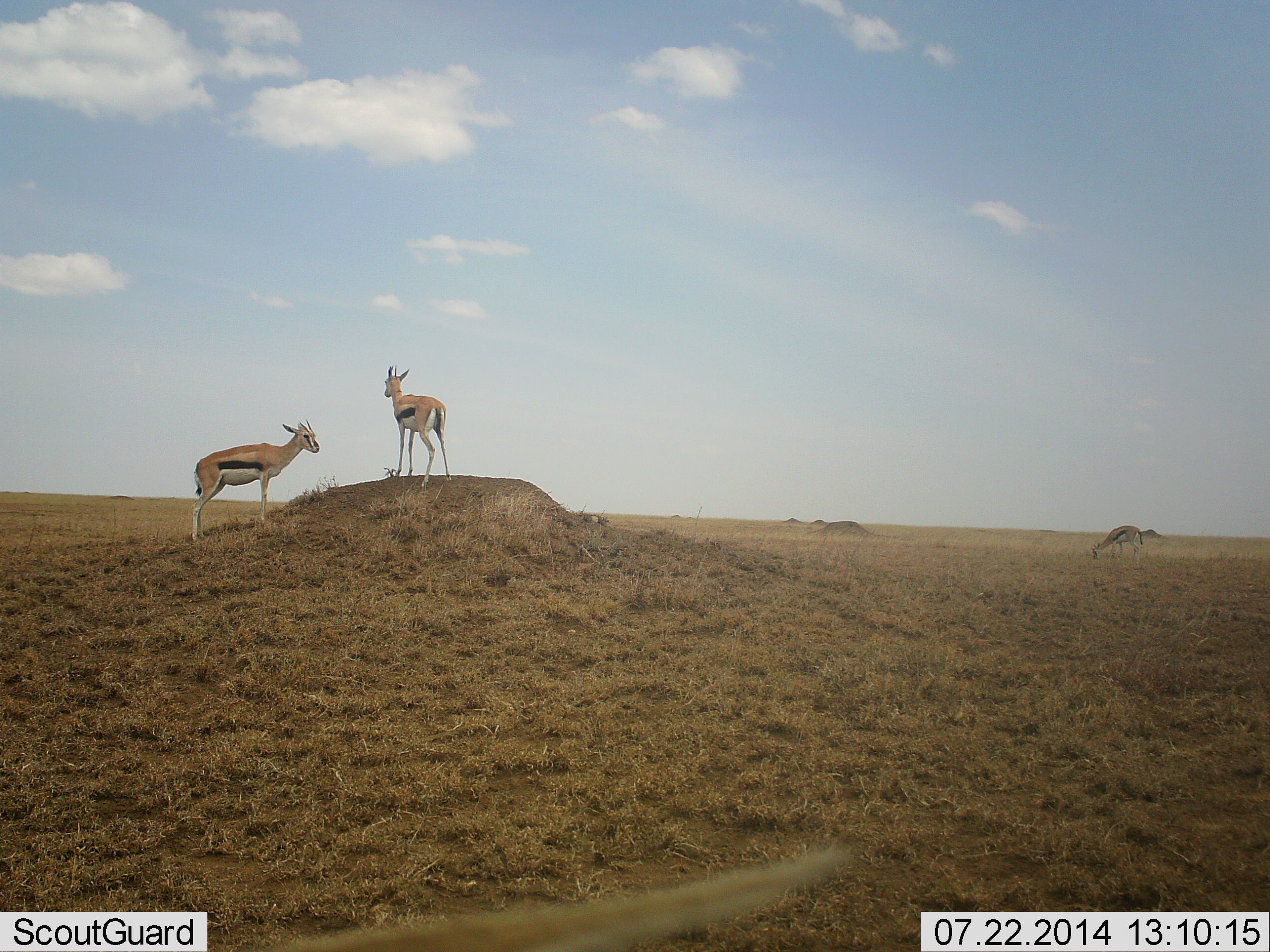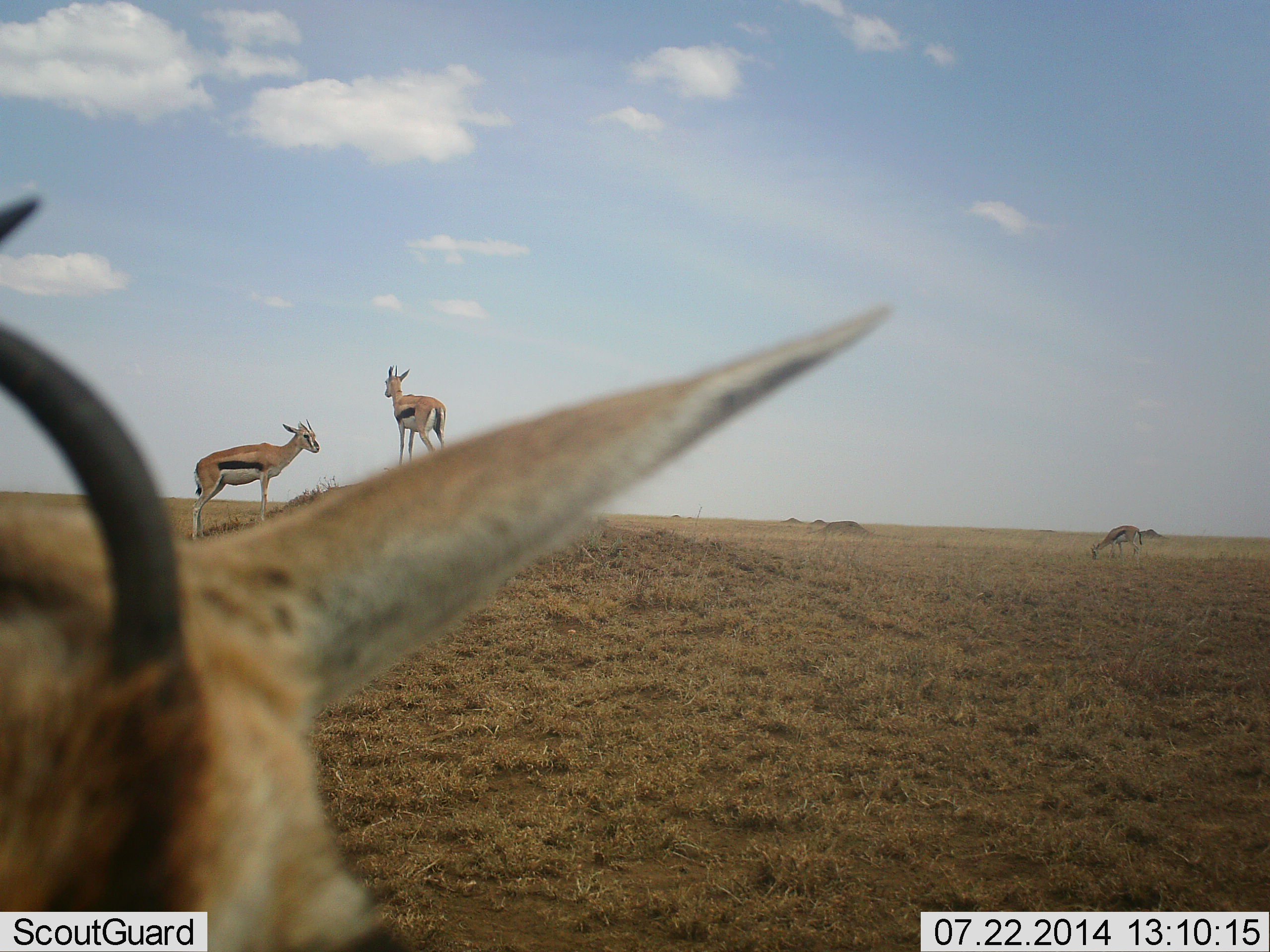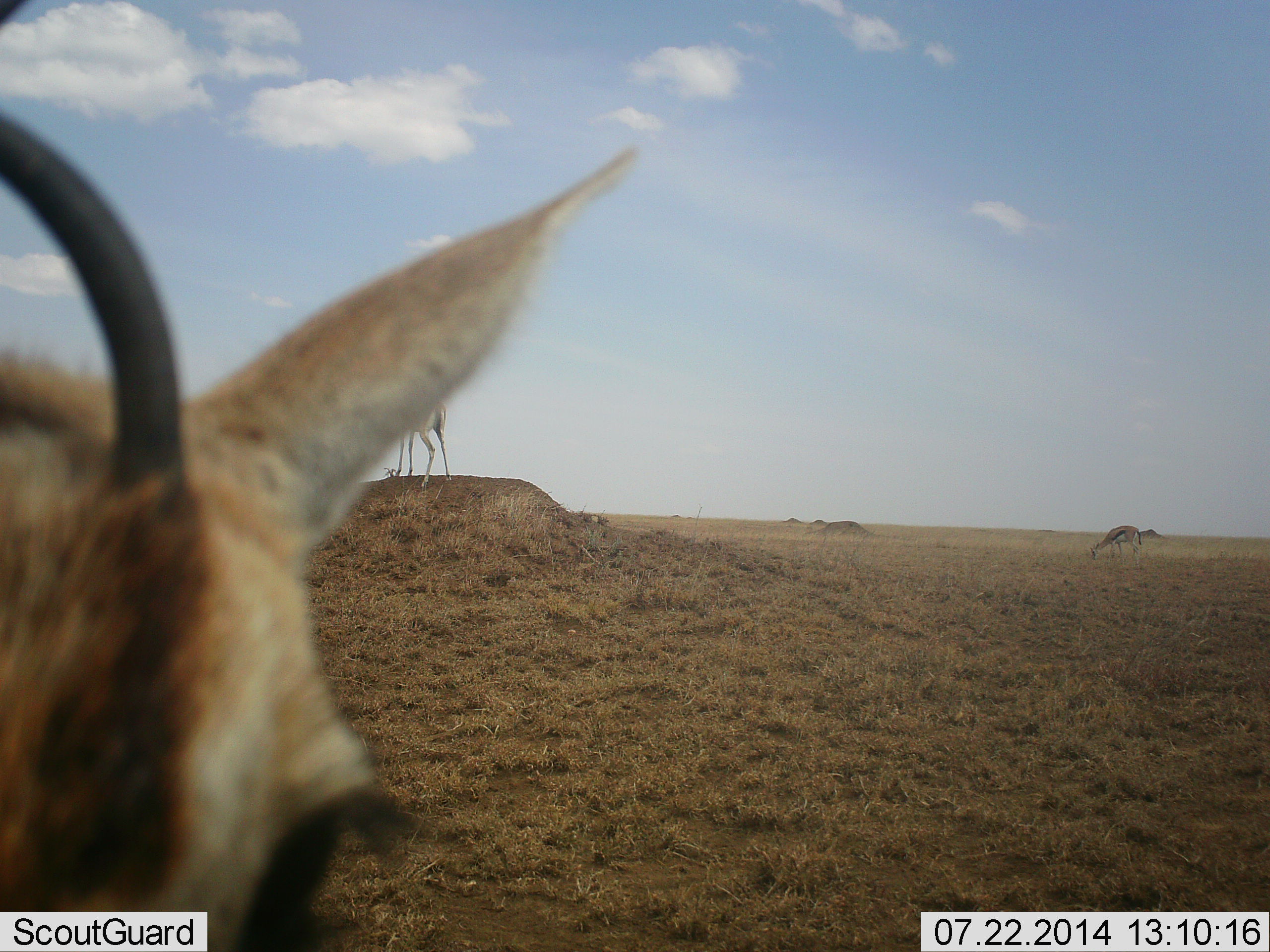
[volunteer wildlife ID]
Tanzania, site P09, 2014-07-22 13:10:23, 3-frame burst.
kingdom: Animalia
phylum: Chordata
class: Mammalia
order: Artiodactyla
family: Bovidae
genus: Eudorcas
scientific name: Eudorcas thomsonii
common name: thomson's gazelle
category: gazellethomsons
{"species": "gazellethomsons (thomson's gazelle) (Eudorcas thomsonii)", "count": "4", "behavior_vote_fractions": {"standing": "100%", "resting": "9%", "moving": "18%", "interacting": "9%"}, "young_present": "0%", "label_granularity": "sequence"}